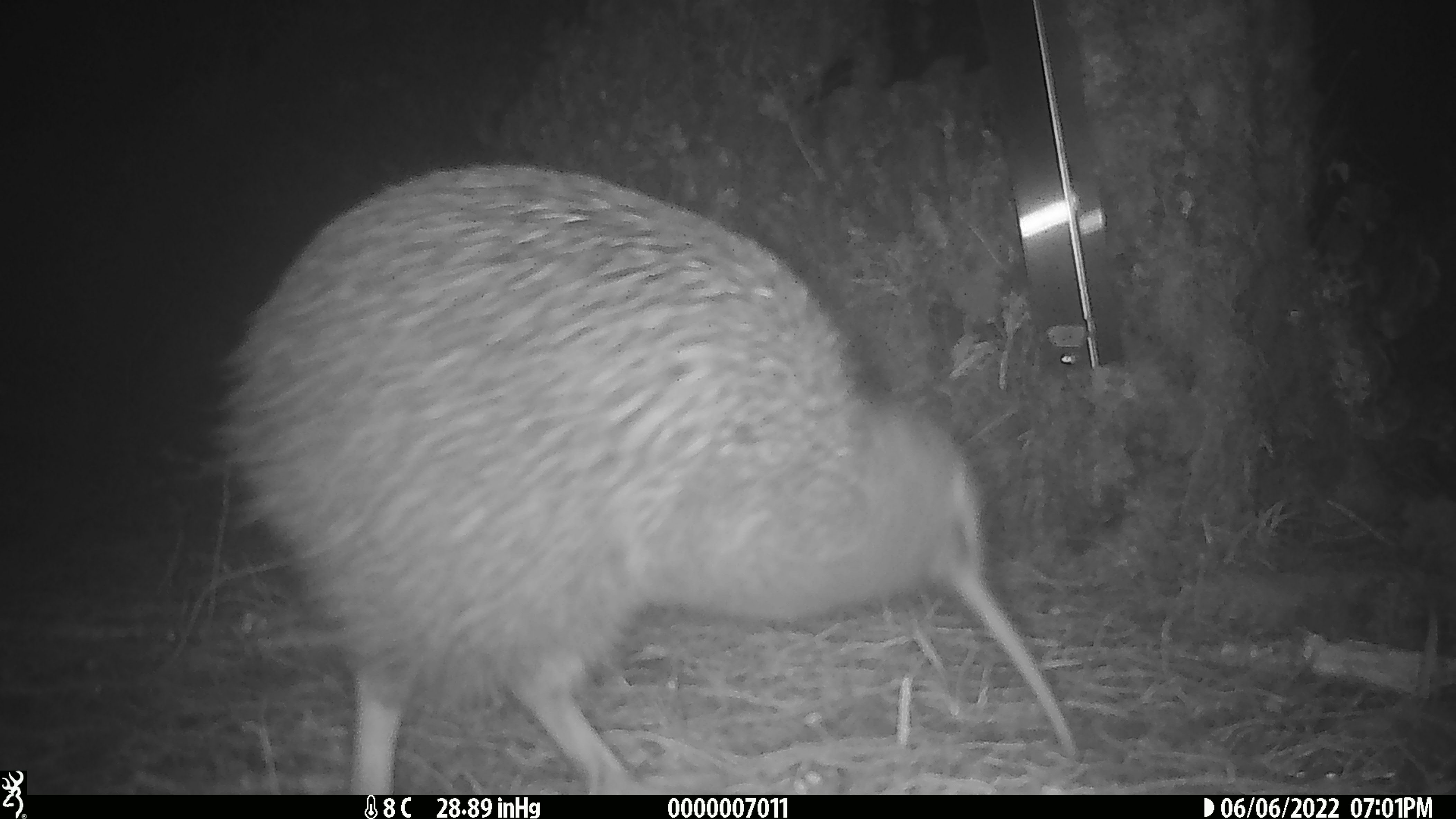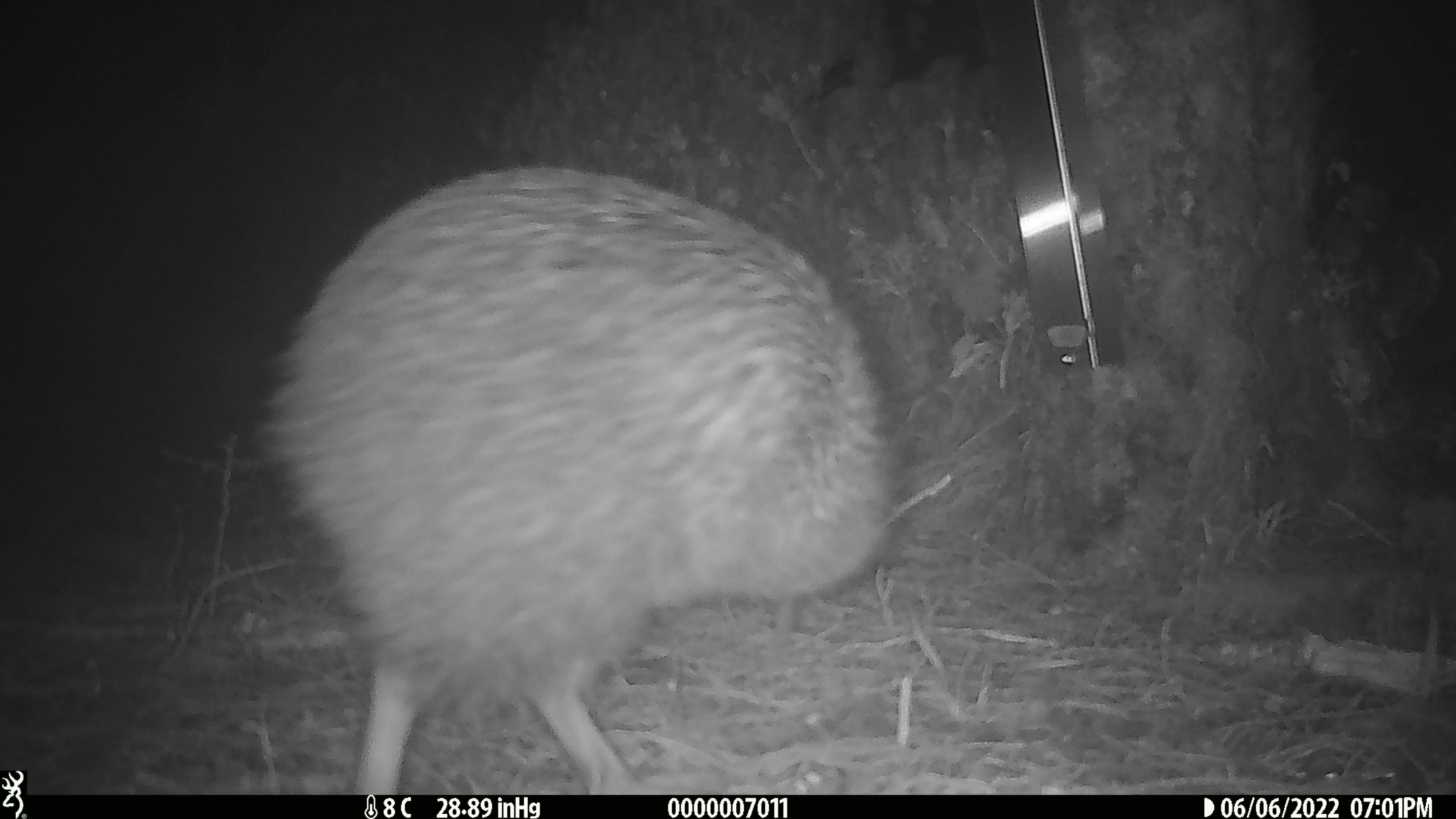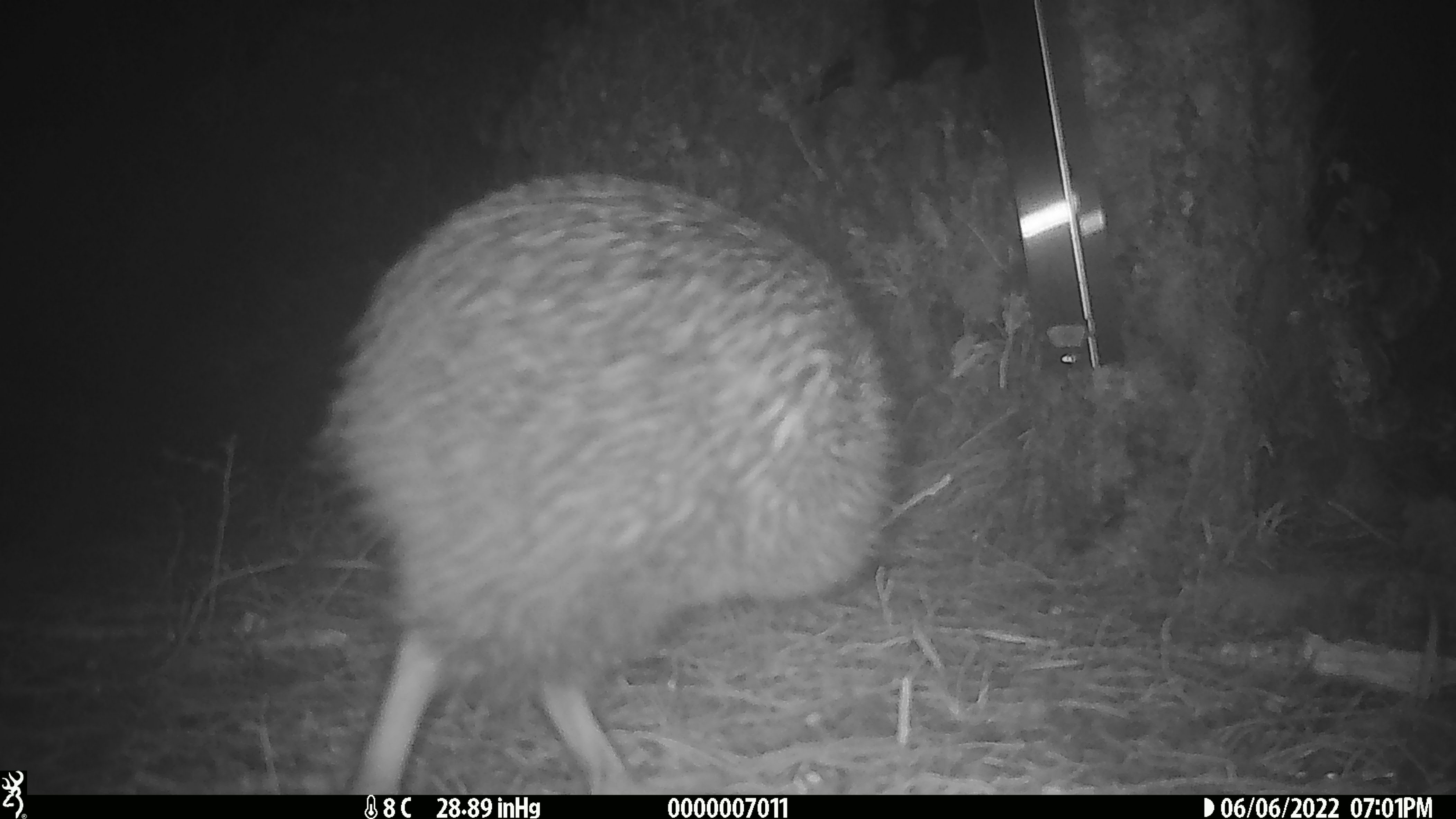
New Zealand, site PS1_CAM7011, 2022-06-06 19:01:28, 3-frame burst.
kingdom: Animalia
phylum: Chordata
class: Aves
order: Apterygiformes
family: Apterygidae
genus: Apteryx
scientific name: Apteryx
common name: kiwi